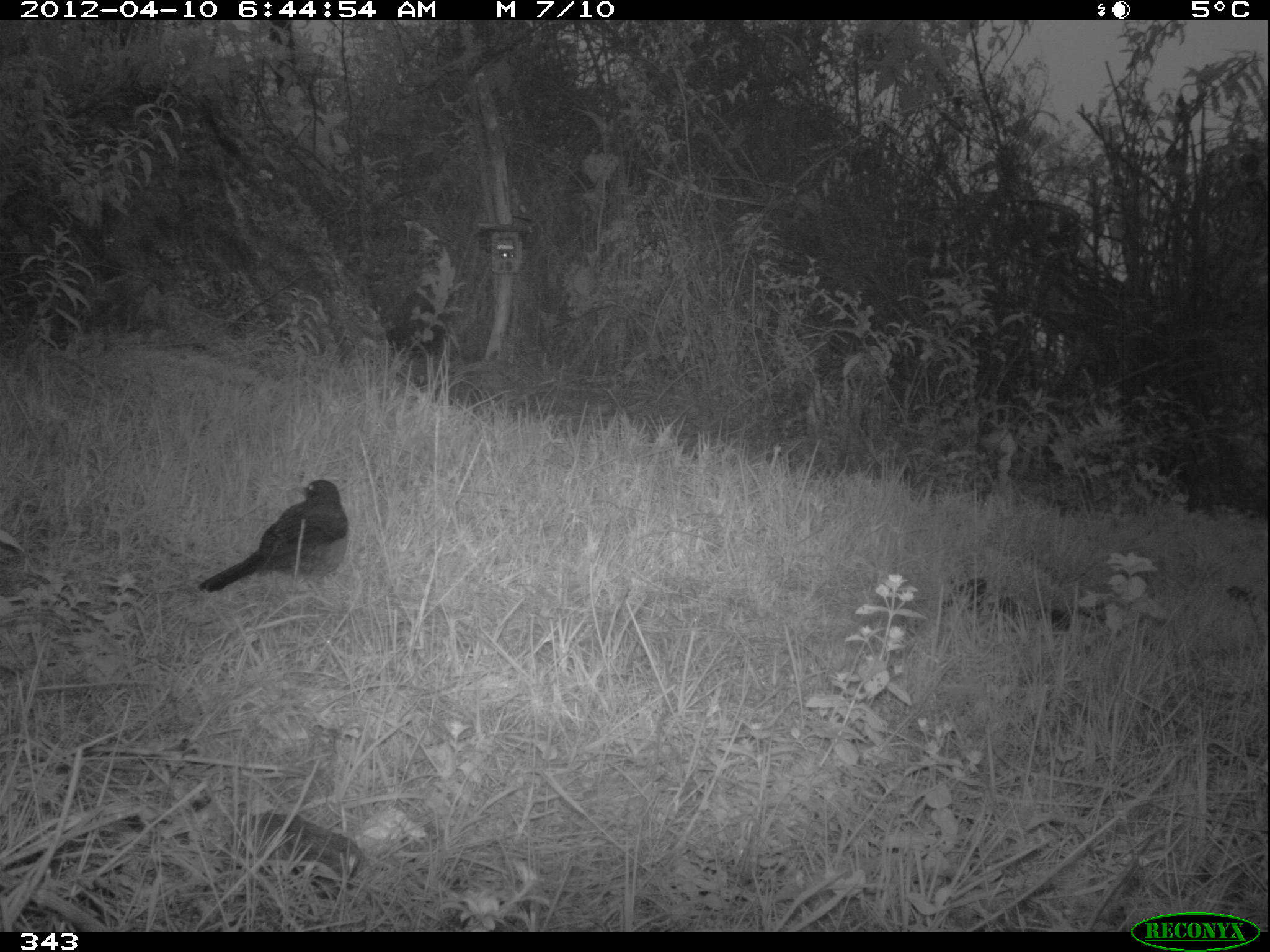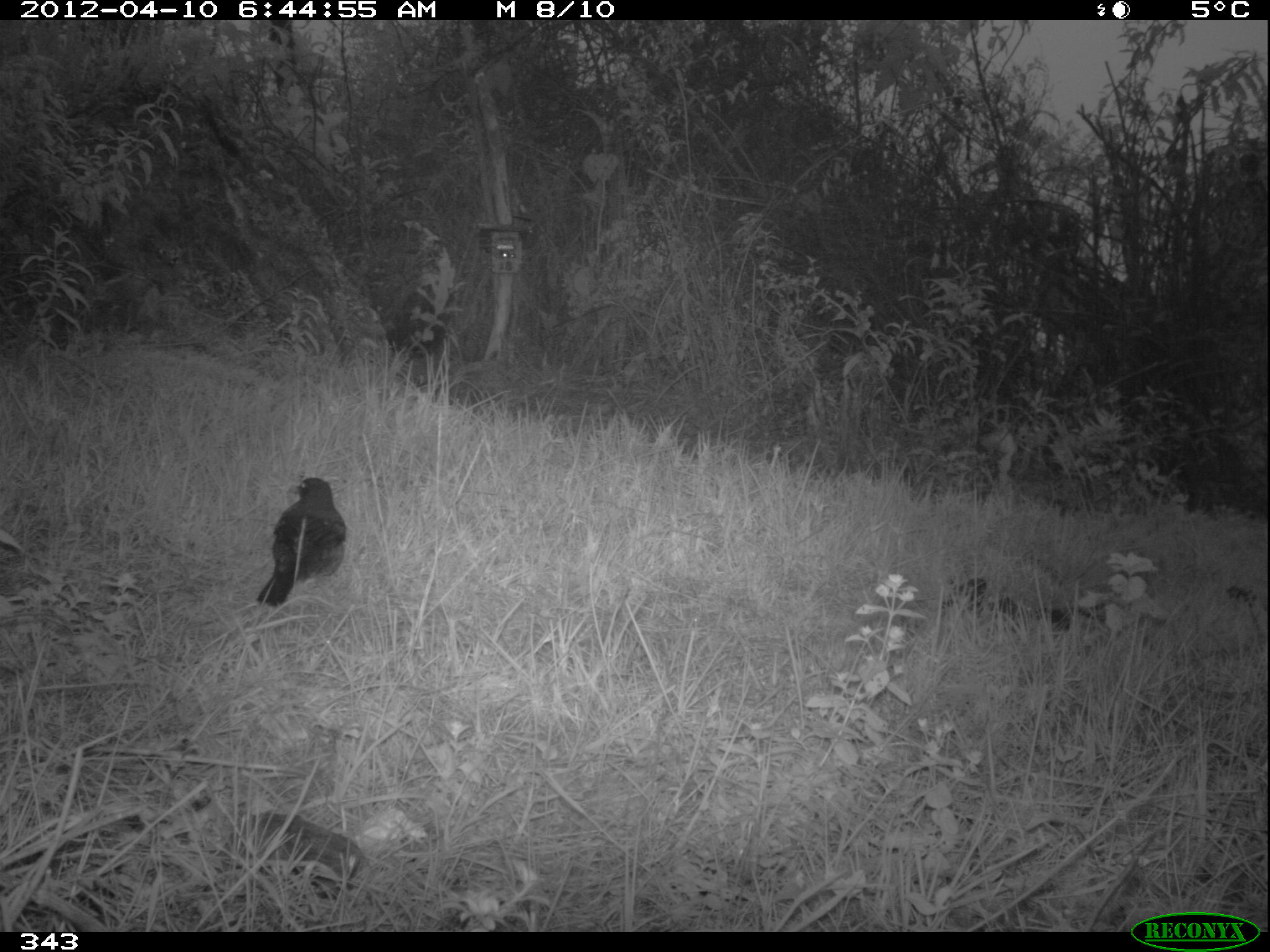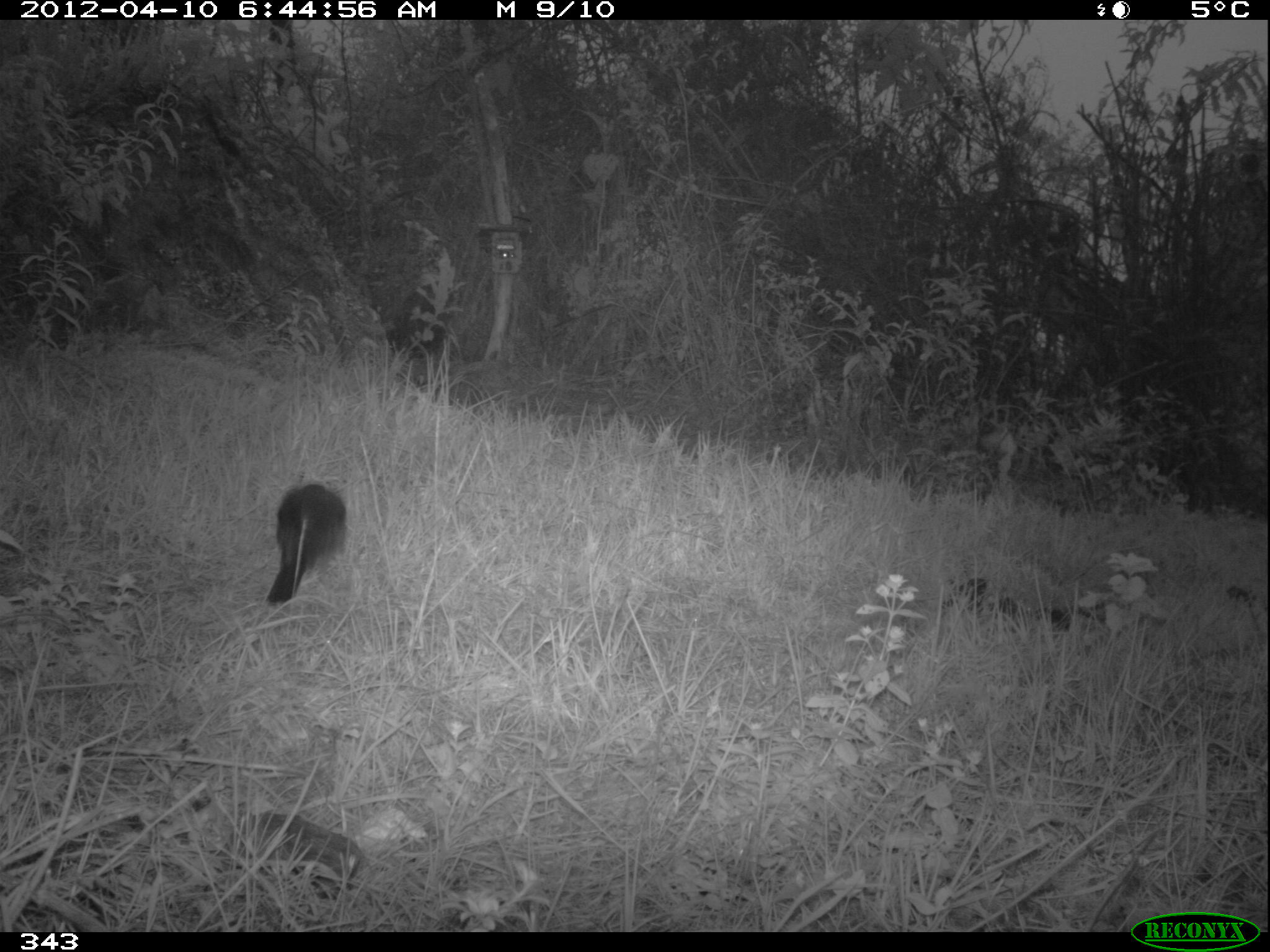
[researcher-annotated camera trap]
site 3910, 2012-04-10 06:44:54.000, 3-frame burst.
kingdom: Animalia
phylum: Chordata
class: Aves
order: Passeriformes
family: Turdidae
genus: Turdus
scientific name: Turdus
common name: true thrushes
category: turdus sp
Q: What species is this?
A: Turdus sp (true thrushes) (Turdus).